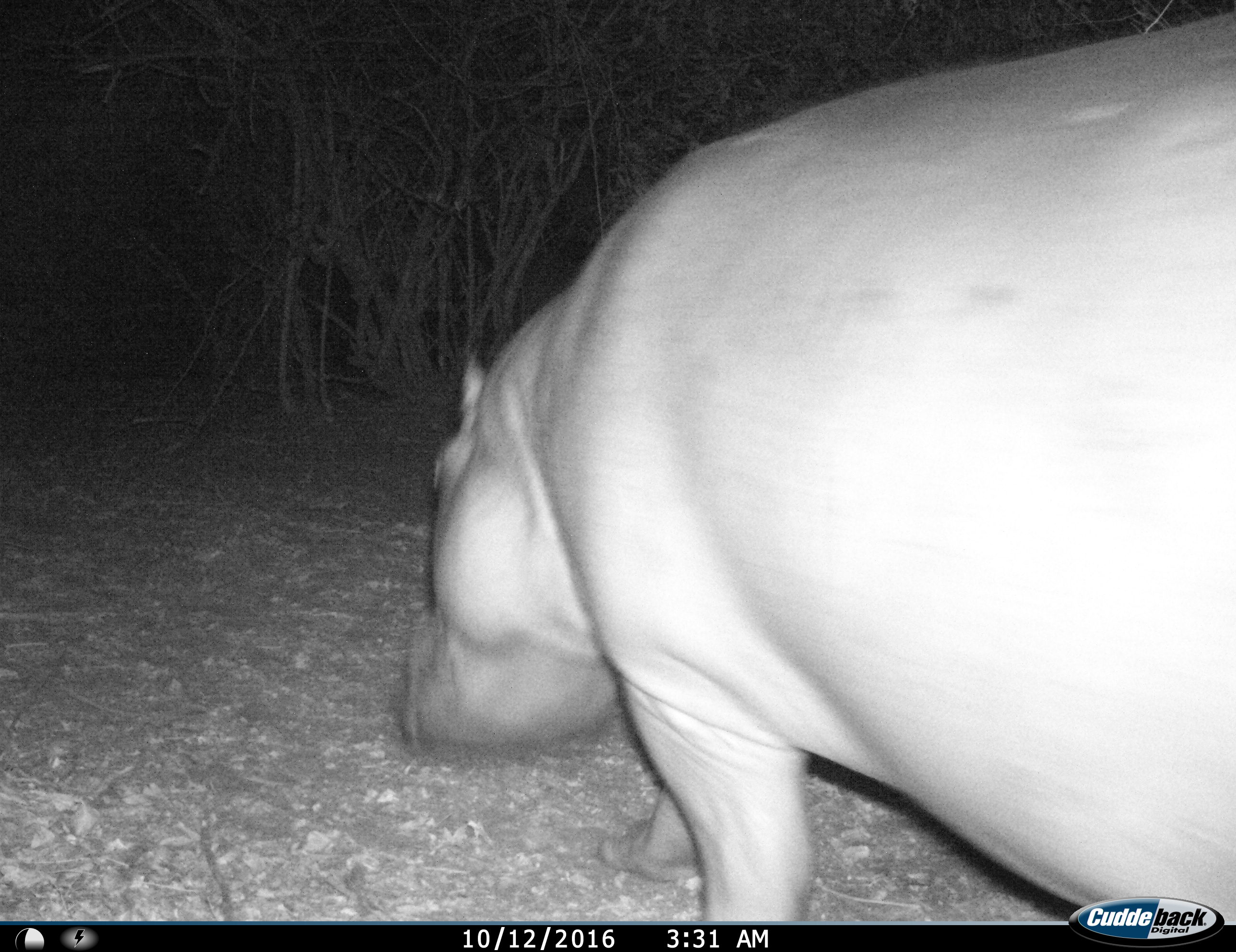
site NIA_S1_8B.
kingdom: Animalia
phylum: Chordata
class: Mammalia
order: Artiodactyla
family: Hippopotamidae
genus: Hippopotamus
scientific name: Hippopotamus amphibius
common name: hippopotamus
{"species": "hippopotamus (Hippopotamus amphibius)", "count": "1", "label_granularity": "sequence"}